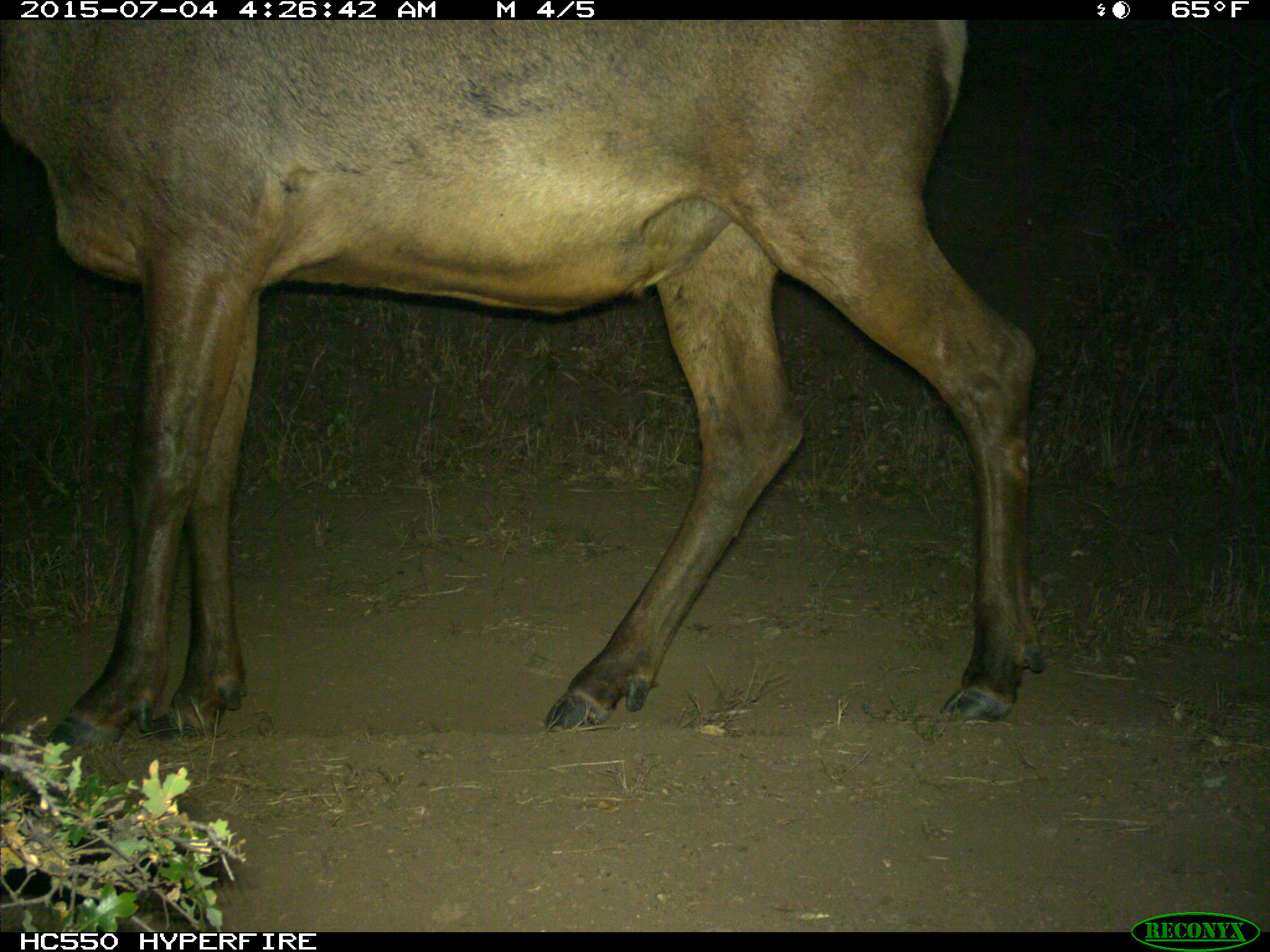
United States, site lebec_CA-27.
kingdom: Animalia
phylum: Chordata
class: Mammalia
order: Artiodactyla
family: Cervidae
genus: Cervus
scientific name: Cervus canadensis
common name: elk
Cervus canadensis (elk).